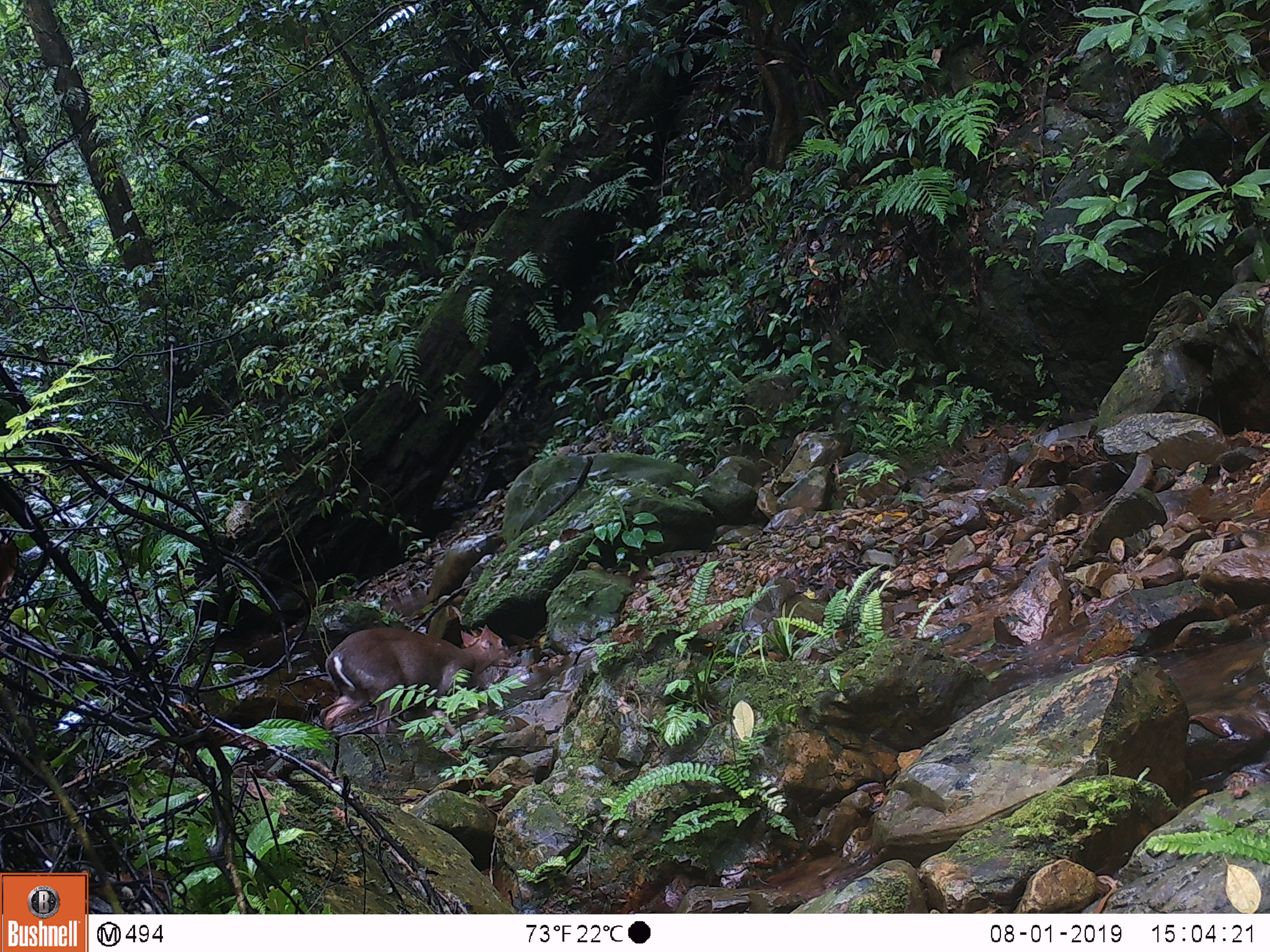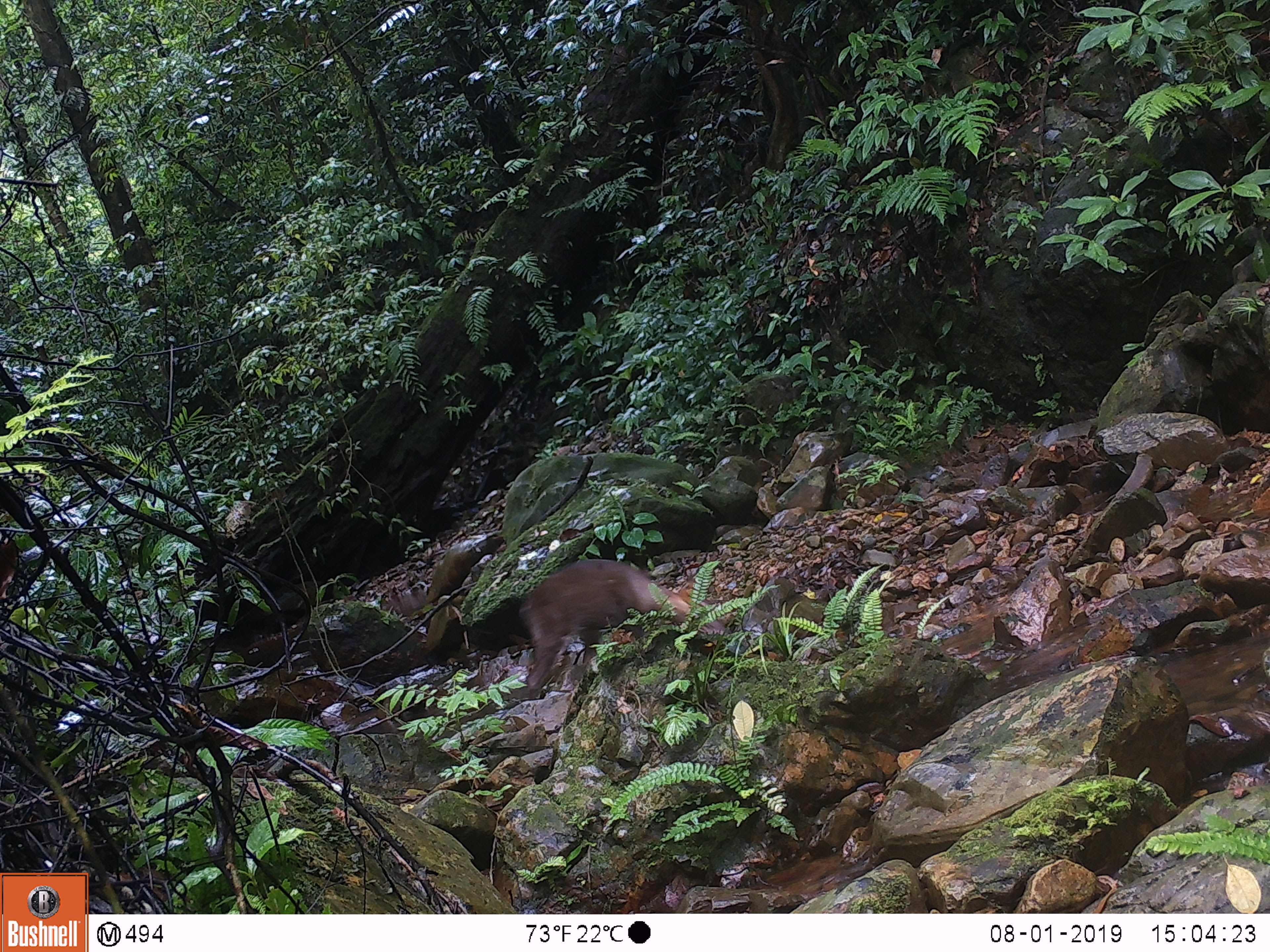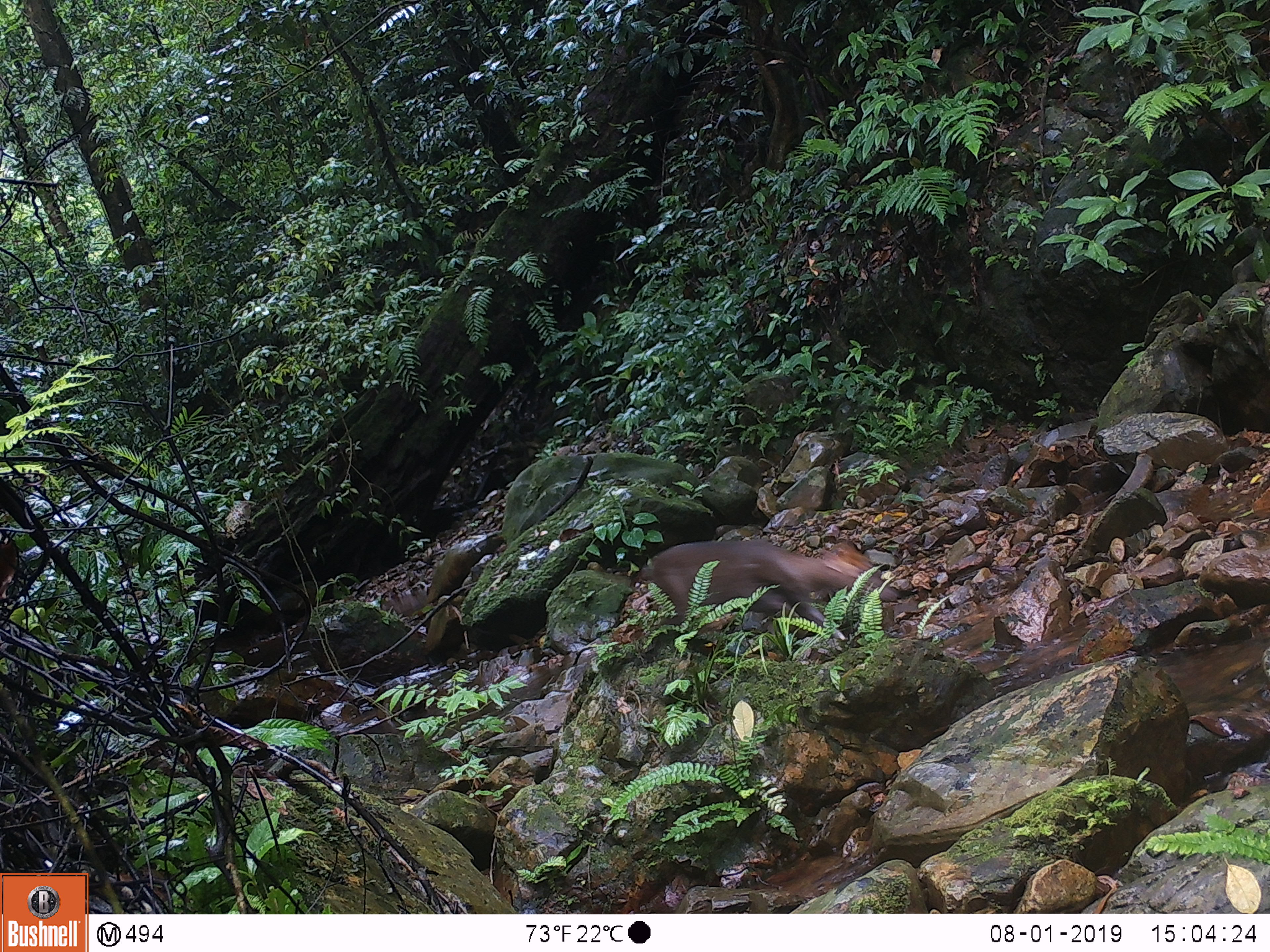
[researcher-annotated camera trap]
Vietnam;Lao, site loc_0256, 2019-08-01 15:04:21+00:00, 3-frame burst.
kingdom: Animalia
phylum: Chordata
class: Mammalia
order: Artiodactyla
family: Cervidae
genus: Muntiacus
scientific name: Muntiacus rooseveltorum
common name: roosevelt's muntjac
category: roosevelts muntjac group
Roosevelts muntjac group (roosevelt's muntjac) (Muntiacus rooseveltorum). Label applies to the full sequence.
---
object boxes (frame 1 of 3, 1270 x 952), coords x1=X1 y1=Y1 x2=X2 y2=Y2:
roosevelts muntjac group: x1=319 y1=624 x2=521 y2=736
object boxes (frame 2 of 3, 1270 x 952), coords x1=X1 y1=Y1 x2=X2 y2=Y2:
roosevelts muntjac group: x1=519 y1=559 x2=727 y2=700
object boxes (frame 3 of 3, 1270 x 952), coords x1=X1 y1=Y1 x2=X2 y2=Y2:
roosevelts muntjac group: x1=640 y1=538 x2=899 y2=660